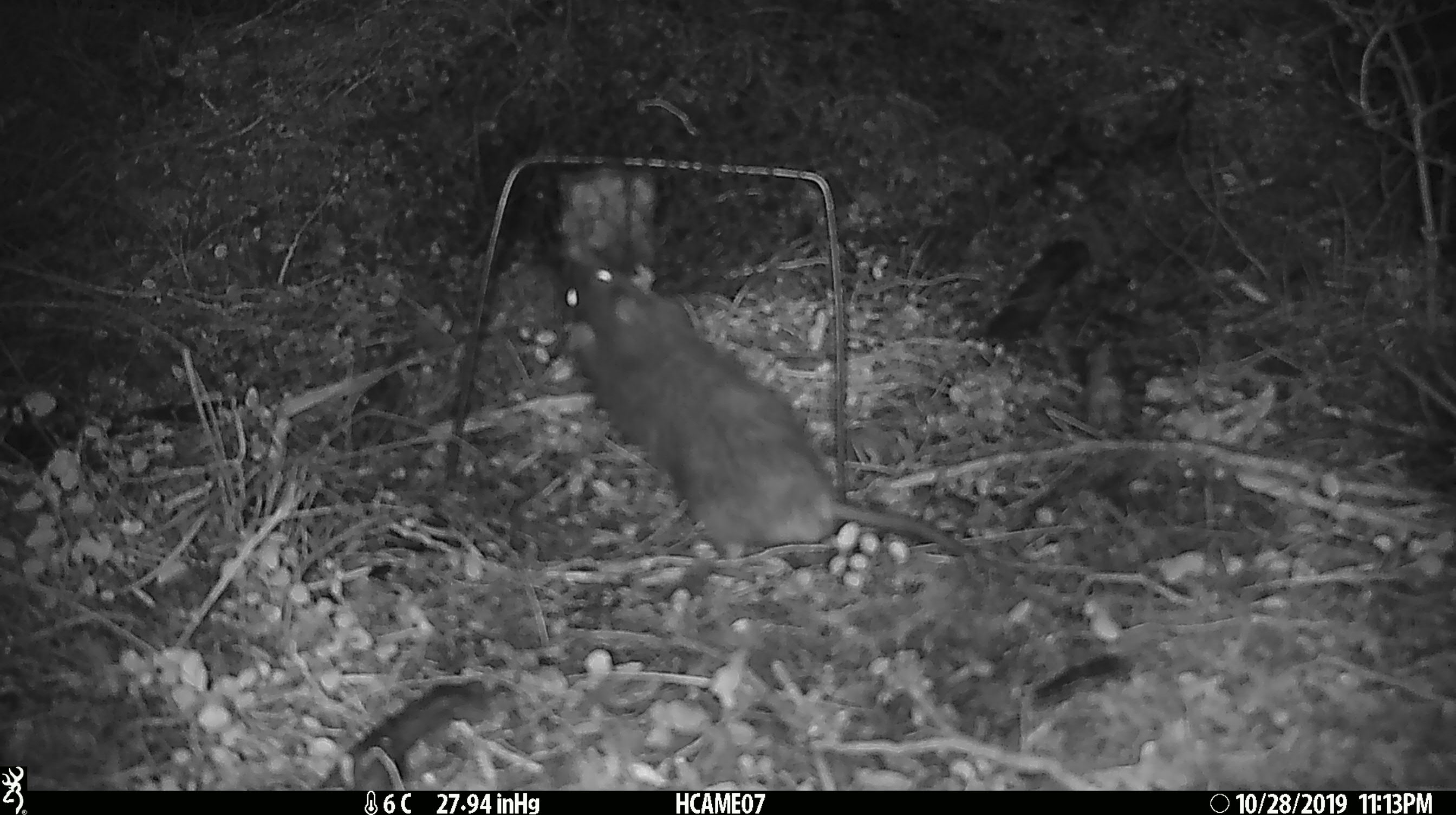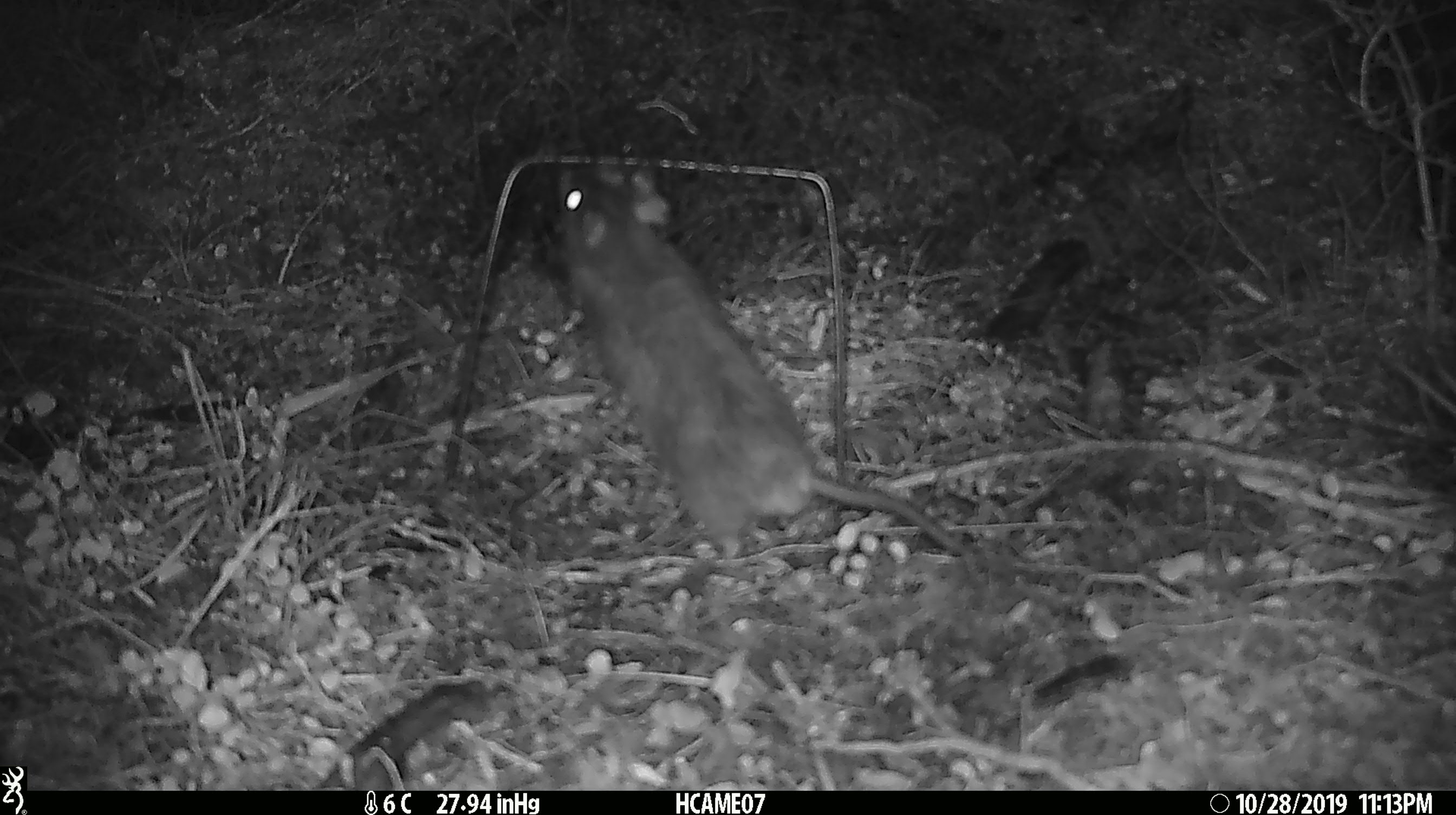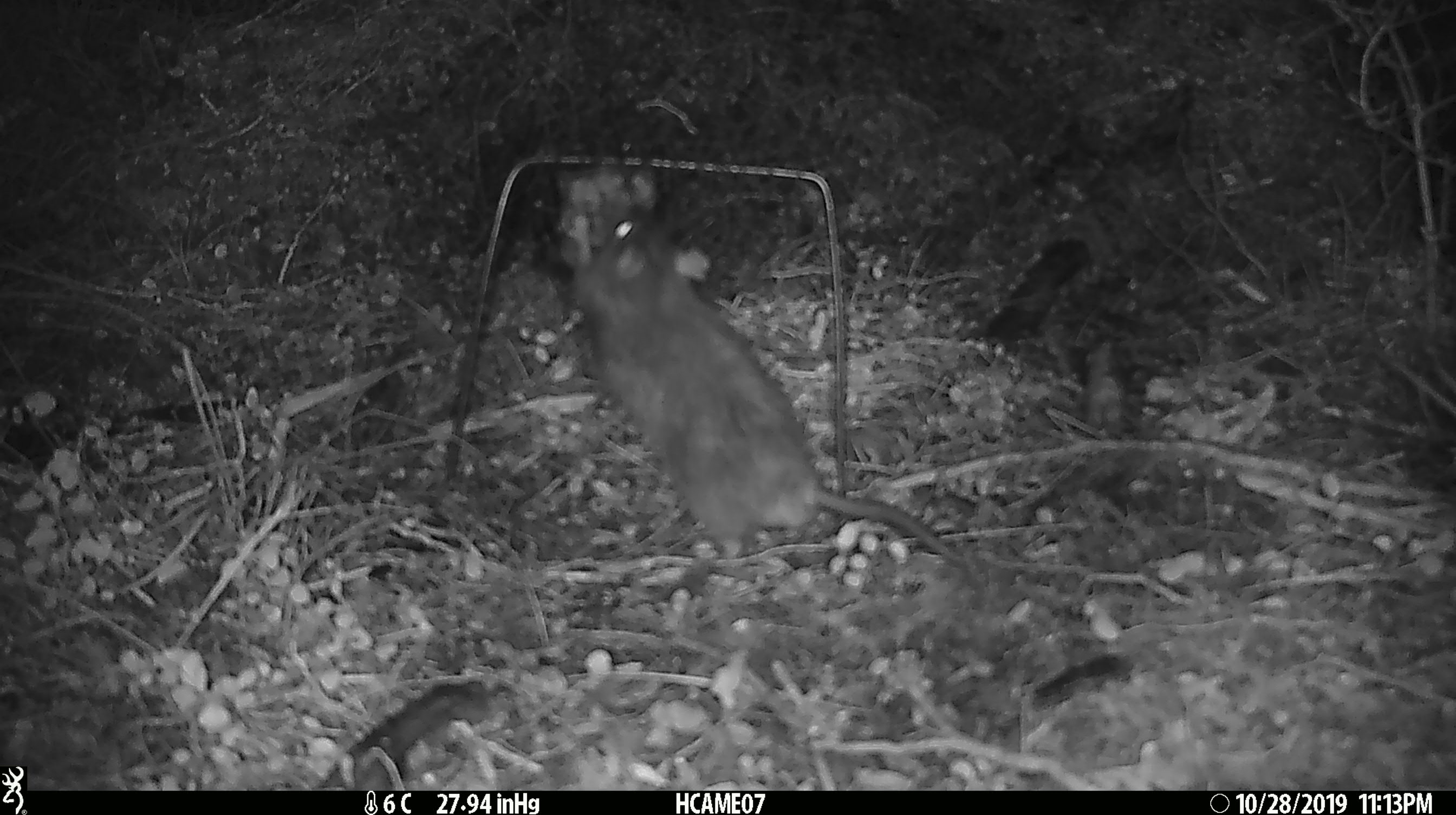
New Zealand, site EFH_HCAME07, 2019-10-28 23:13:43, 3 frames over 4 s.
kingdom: Animalia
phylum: Chordata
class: Mammalia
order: Rodentia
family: Muridae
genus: Rattus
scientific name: Rattus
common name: rat